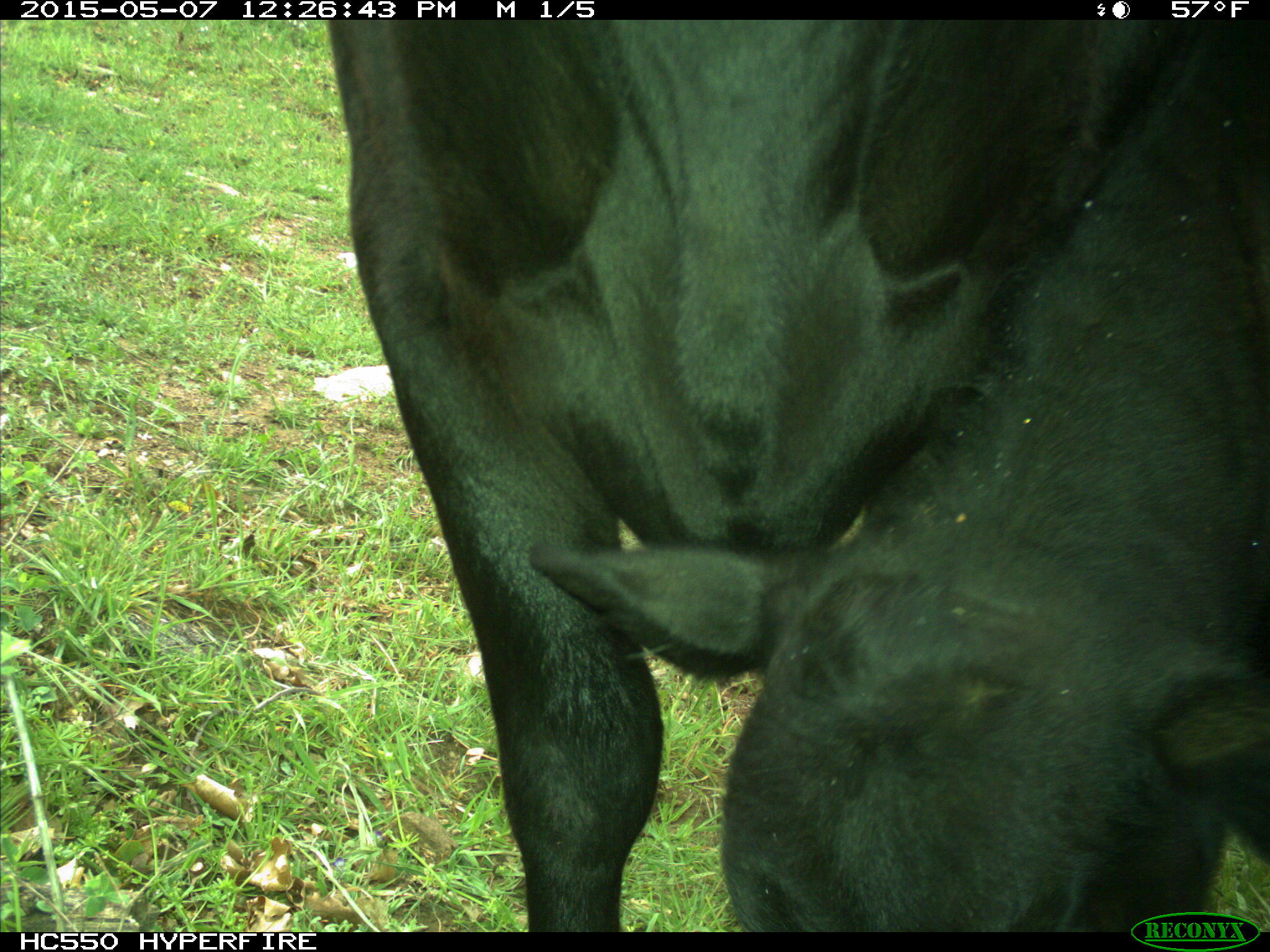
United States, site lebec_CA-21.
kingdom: Animalia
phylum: Chordata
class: Mammalia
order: Artiodactyla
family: Bovidae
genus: Bos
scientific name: Bos taurus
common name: domestic cow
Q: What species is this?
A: Bos taurus (domestic cow).